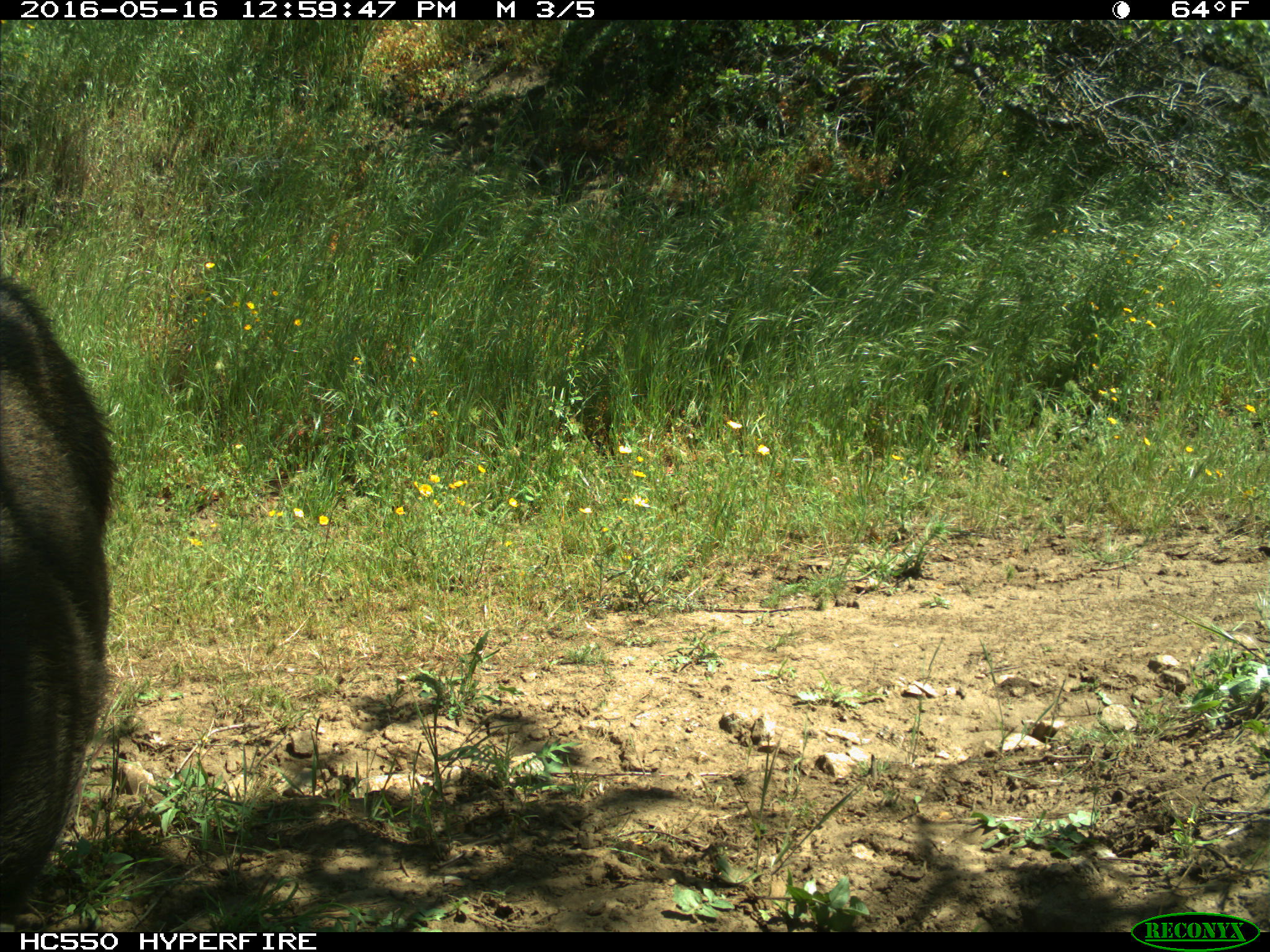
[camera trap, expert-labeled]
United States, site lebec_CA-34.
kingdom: Animalia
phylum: Chordata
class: Mammalia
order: Artiodactyla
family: Suidae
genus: Sus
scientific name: Sus scrofa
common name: wild boar